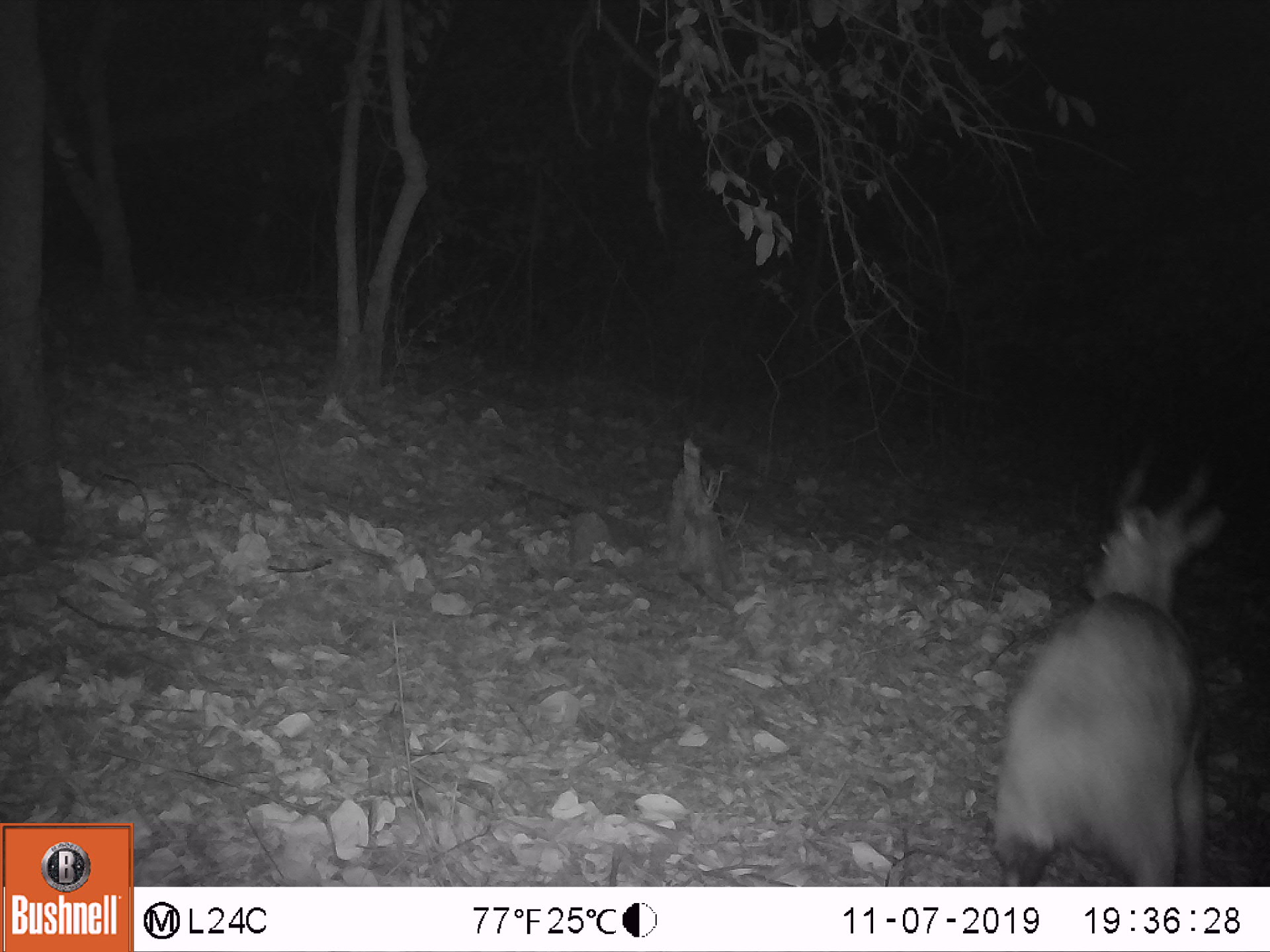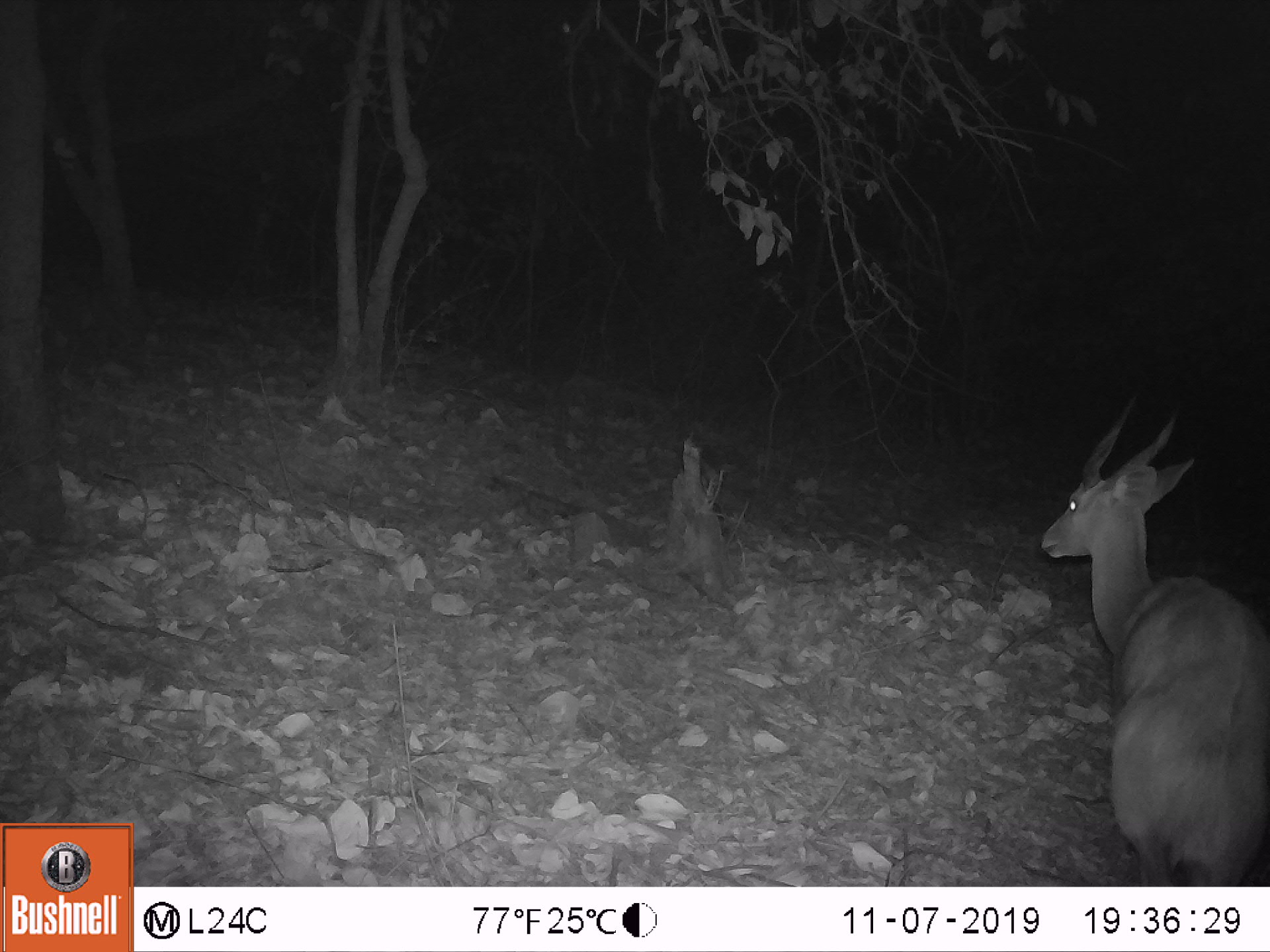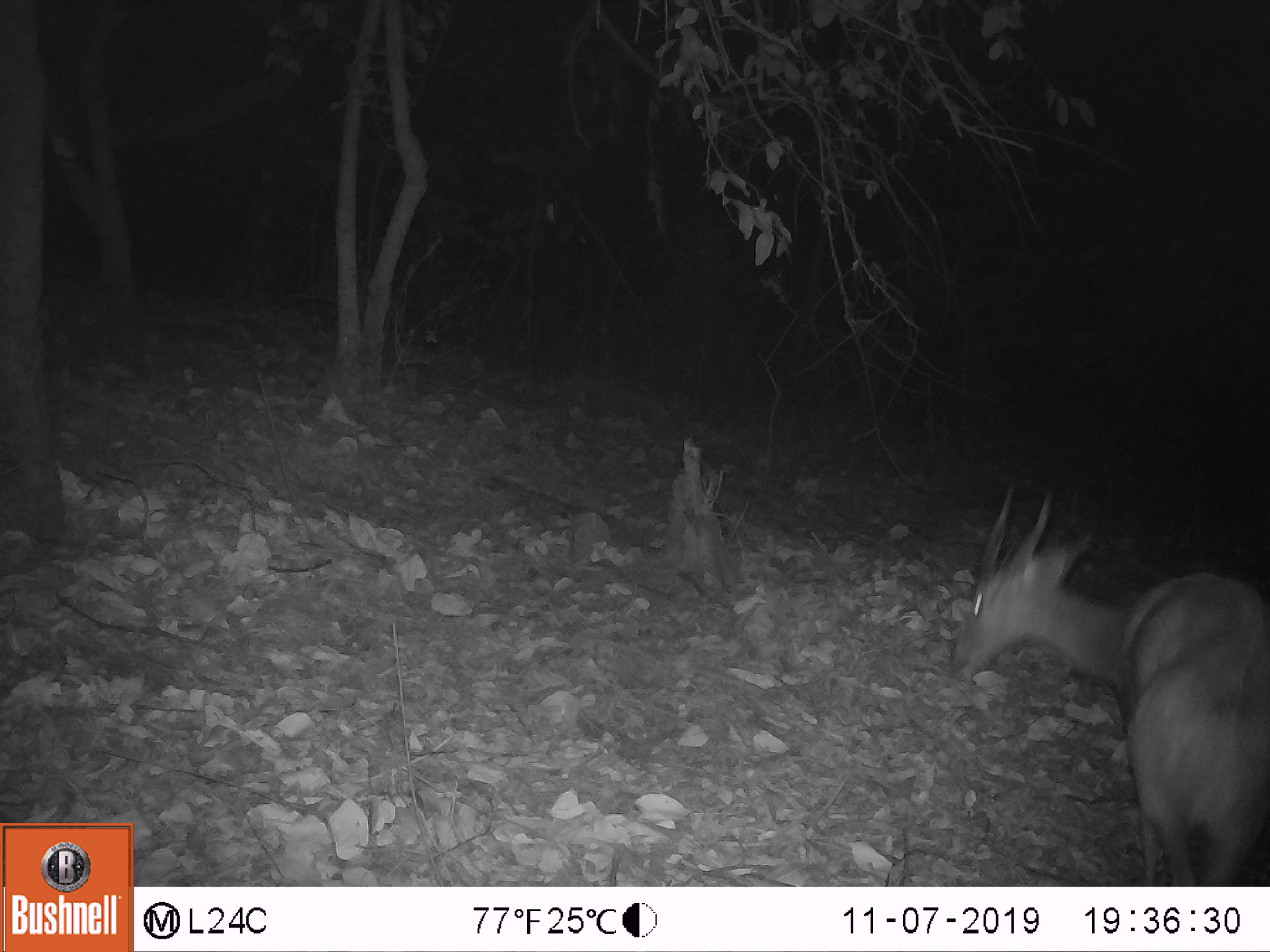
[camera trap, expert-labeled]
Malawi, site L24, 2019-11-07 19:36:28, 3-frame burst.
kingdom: Animalia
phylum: Chordata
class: Mammalia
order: Artiodactyla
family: Bovidae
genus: Tragelaphus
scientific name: Tragelaphus sylvaticus sylvaticus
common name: cape bushbuck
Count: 1.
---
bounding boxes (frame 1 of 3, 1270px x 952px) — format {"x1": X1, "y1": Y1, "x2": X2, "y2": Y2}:
cape bushbuck: {"x1": 981, "y1": 438, "x2": 1231, "y2": 885}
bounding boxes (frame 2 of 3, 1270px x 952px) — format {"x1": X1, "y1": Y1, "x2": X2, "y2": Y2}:
cape bushbuck: {"x1": 1031, "y1": 391, "x2": 1269, "y2": 885}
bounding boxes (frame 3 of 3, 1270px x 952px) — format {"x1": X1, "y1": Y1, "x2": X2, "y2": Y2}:
cape bushbuck: {"x1": 948, "y1": 473, "x2": 1267, "y2": 885}